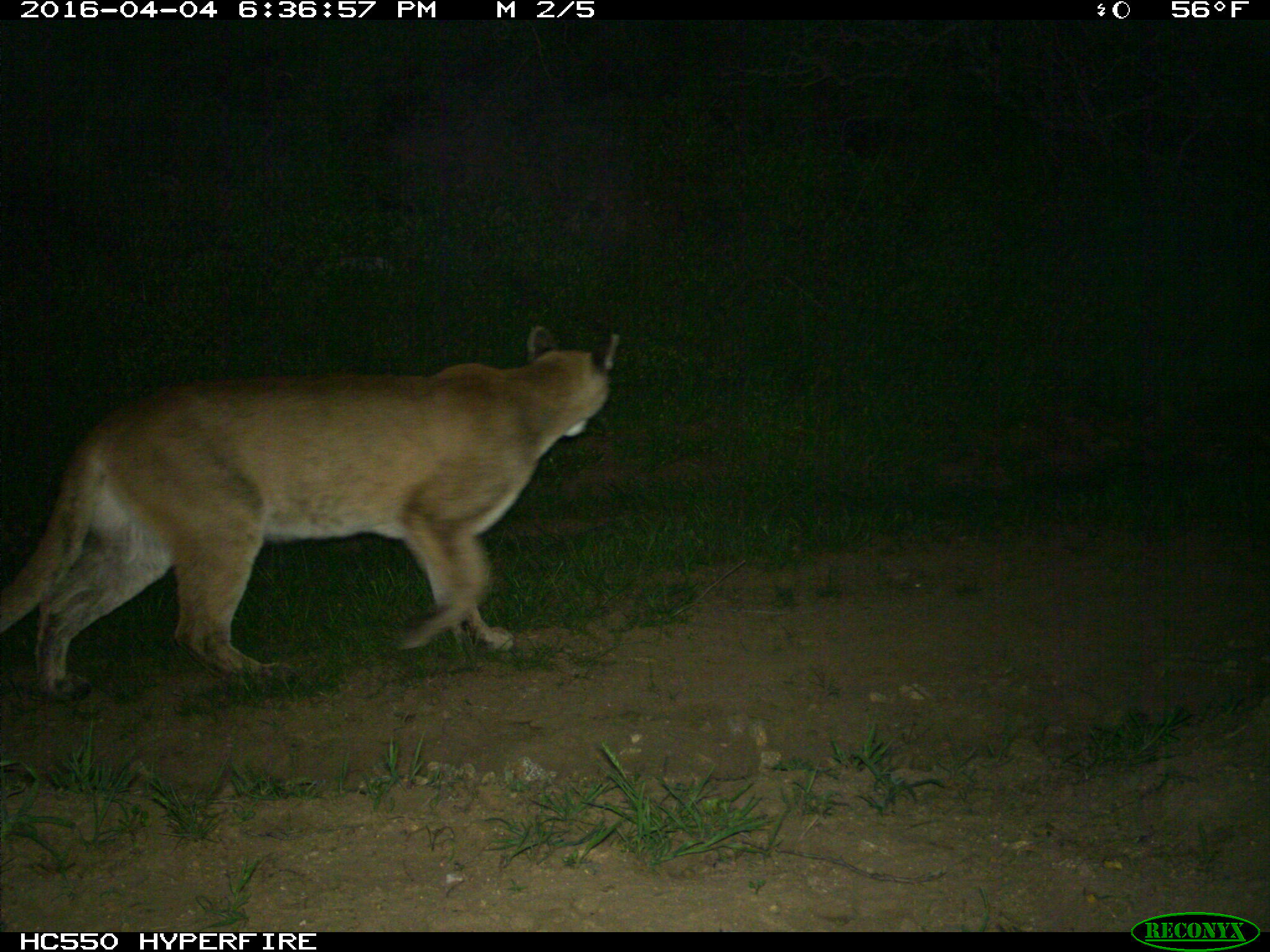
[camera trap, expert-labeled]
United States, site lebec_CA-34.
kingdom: Animalia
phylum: Chordata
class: Mammalia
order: Carnivora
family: Felidae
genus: Puma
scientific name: Puma concolor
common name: mountain lion